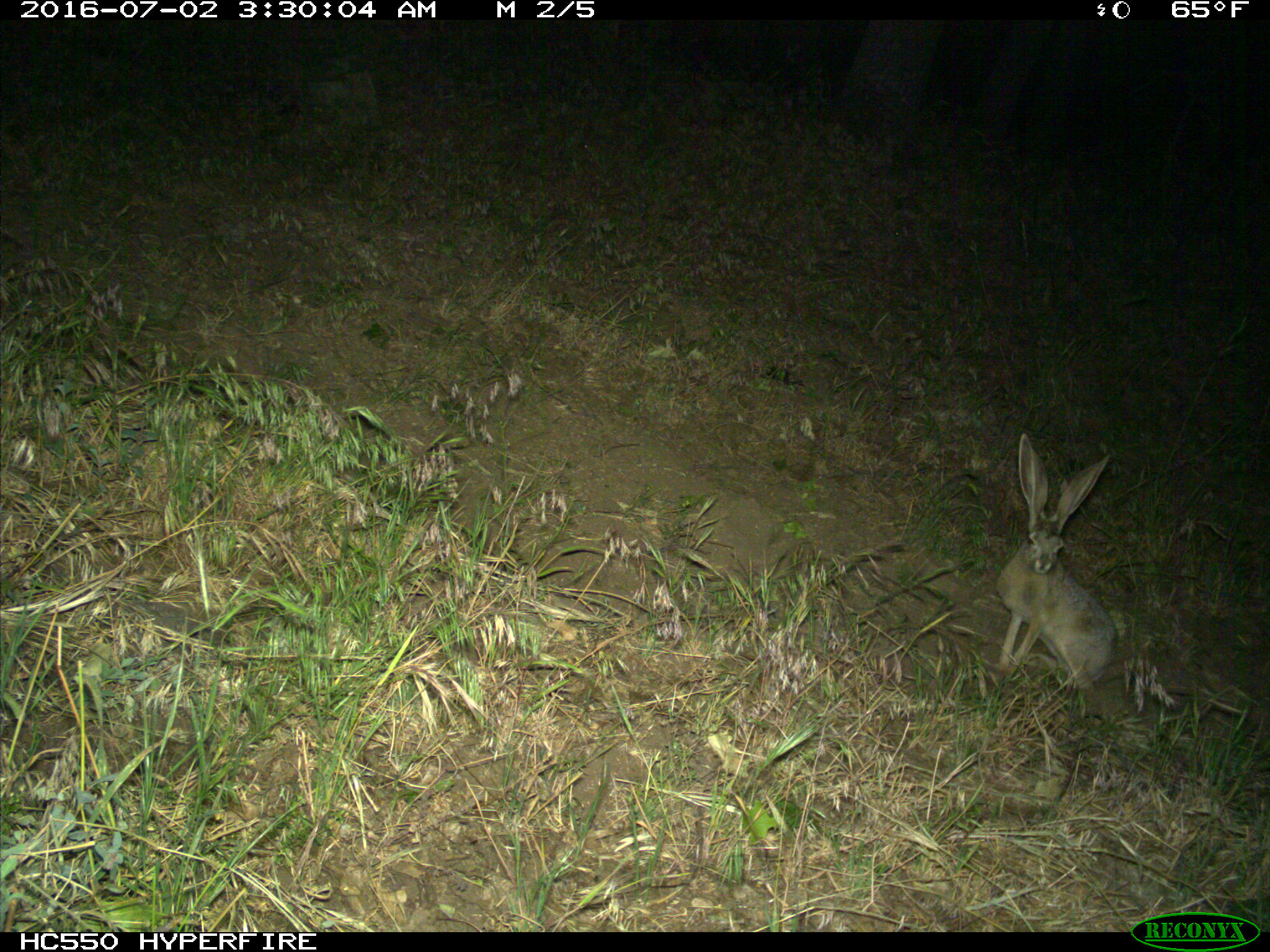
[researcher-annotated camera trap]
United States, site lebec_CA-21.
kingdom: Animalia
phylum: Chordata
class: Mammalia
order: Lagomorpha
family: Leporidae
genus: Lepus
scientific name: Lepus californicus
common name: black-tailed jackrabbit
Lepus californicus (black-tailed jackrabbit).